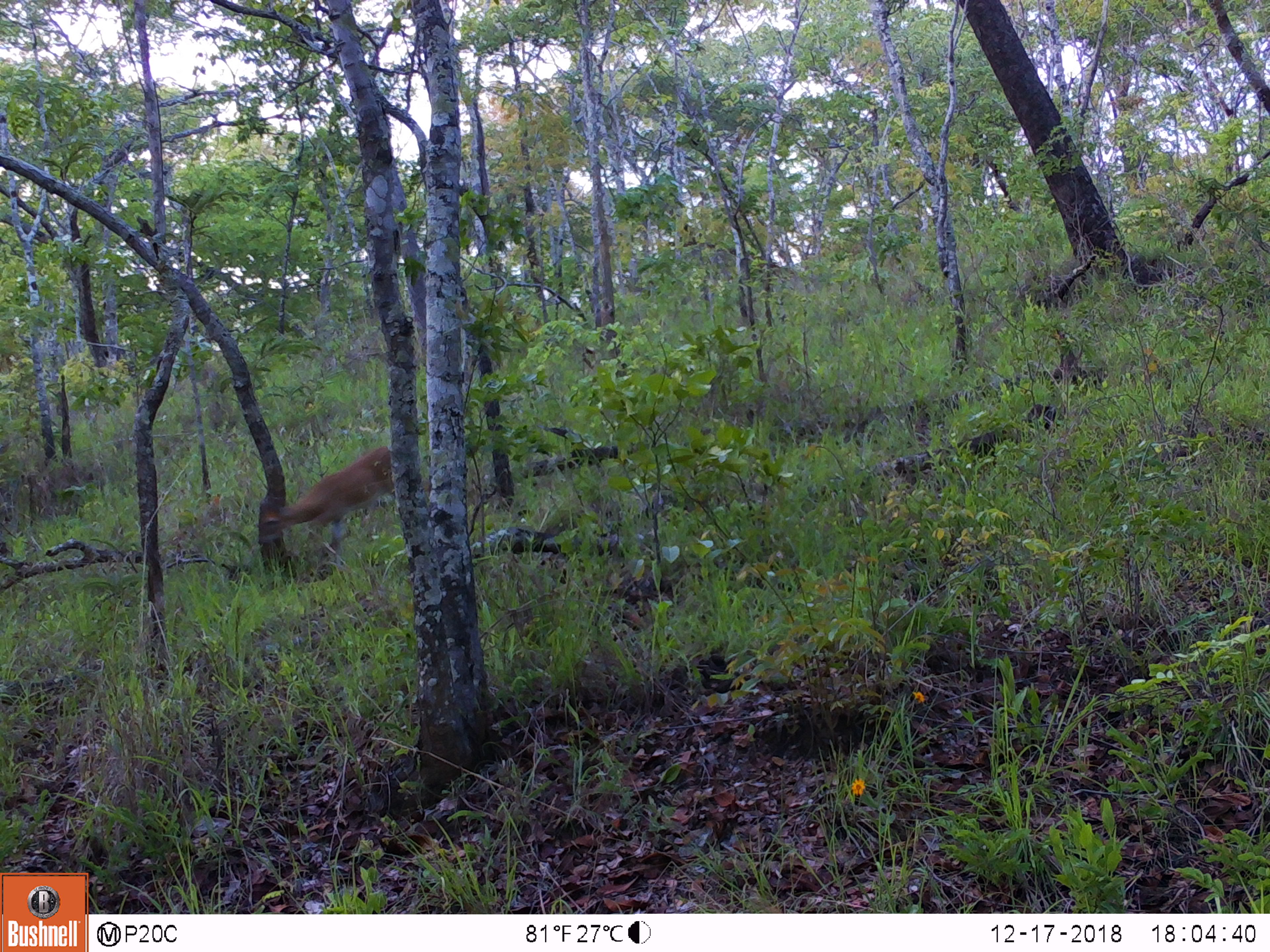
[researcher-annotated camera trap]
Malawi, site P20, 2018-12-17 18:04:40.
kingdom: Animalia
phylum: Chordata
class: Mammalia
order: Artiodactyla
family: Bovidae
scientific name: Antilopinae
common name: small antelope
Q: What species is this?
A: Small antelope (Antilopinae).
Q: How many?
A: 1.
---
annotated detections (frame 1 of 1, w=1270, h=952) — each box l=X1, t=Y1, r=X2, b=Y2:
small antelope: l=255, t=440, r=406, b=597